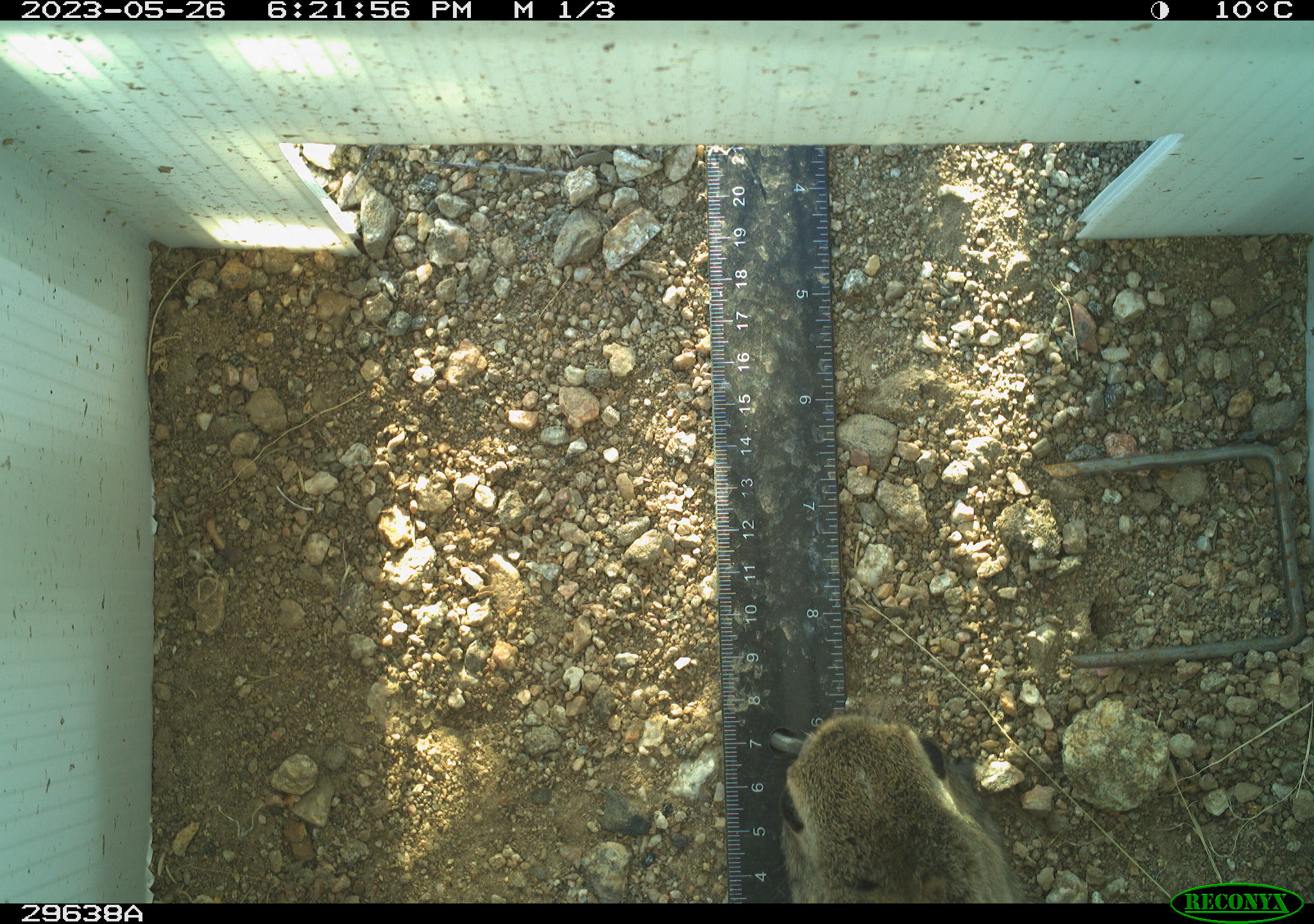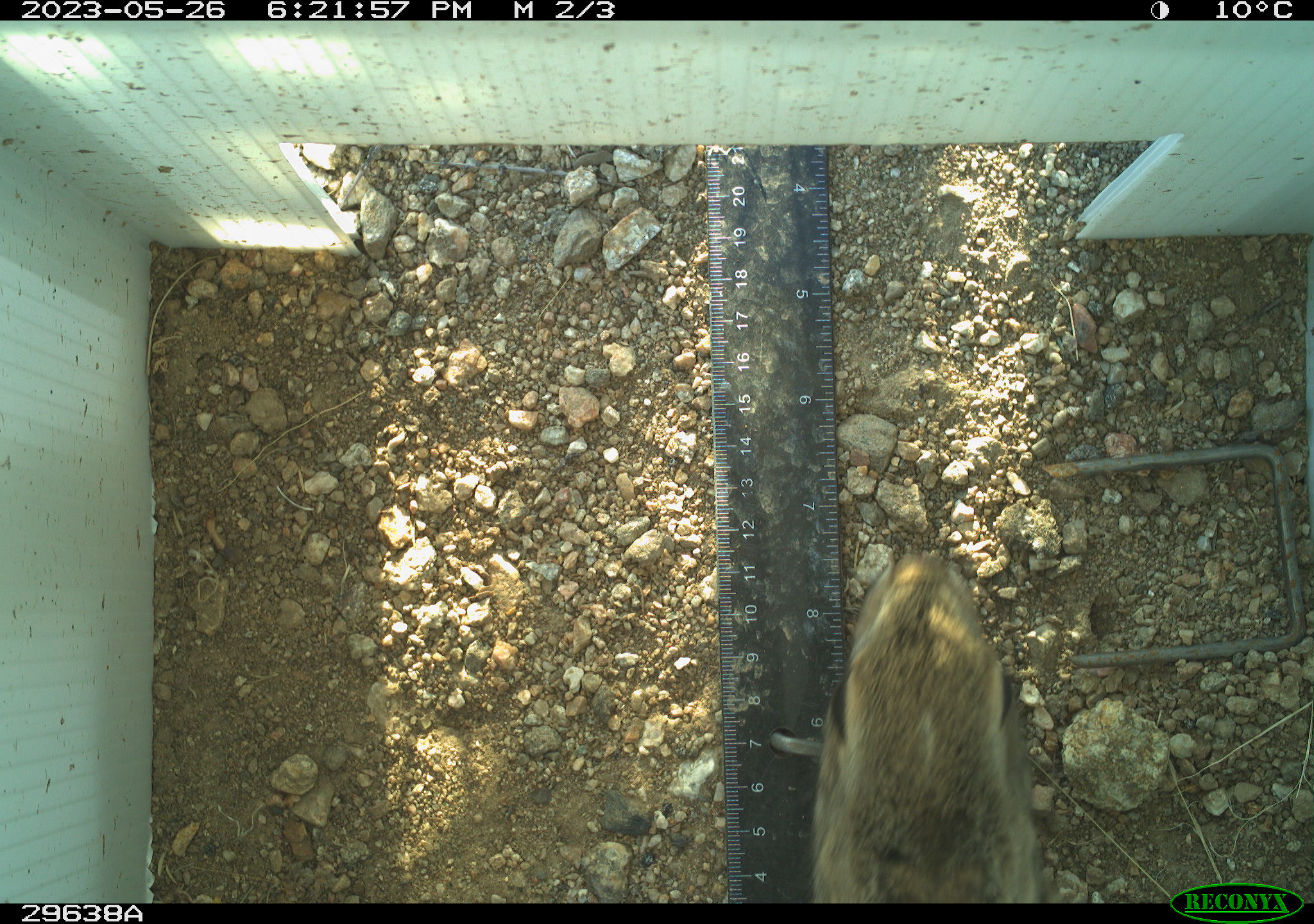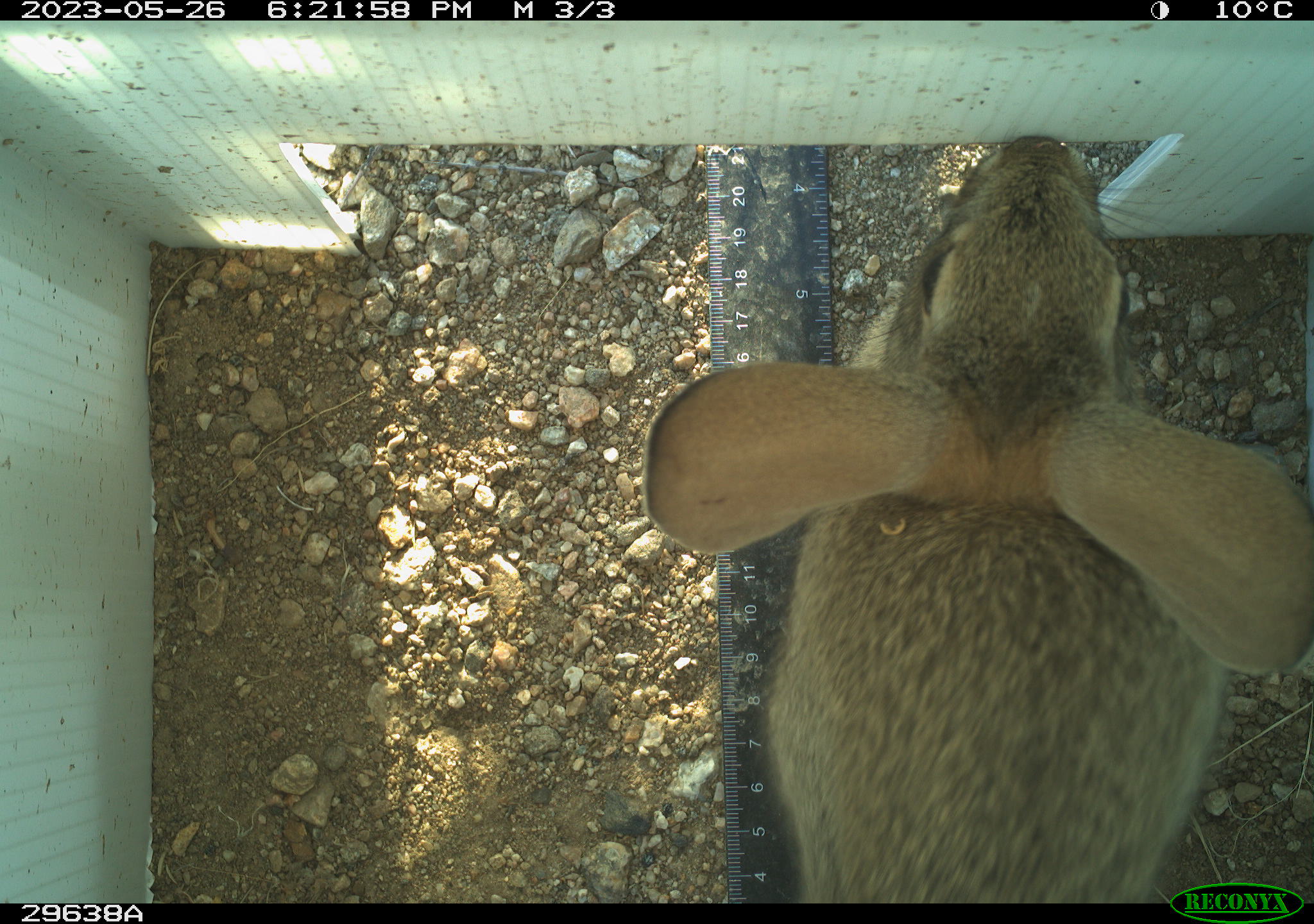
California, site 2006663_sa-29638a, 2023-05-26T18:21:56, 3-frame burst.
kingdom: Animalia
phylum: Chordata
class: Mammalia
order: Lagomorpha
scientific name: Lagomorpha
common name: hares, rabbits, and pikas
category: lagomorpha order